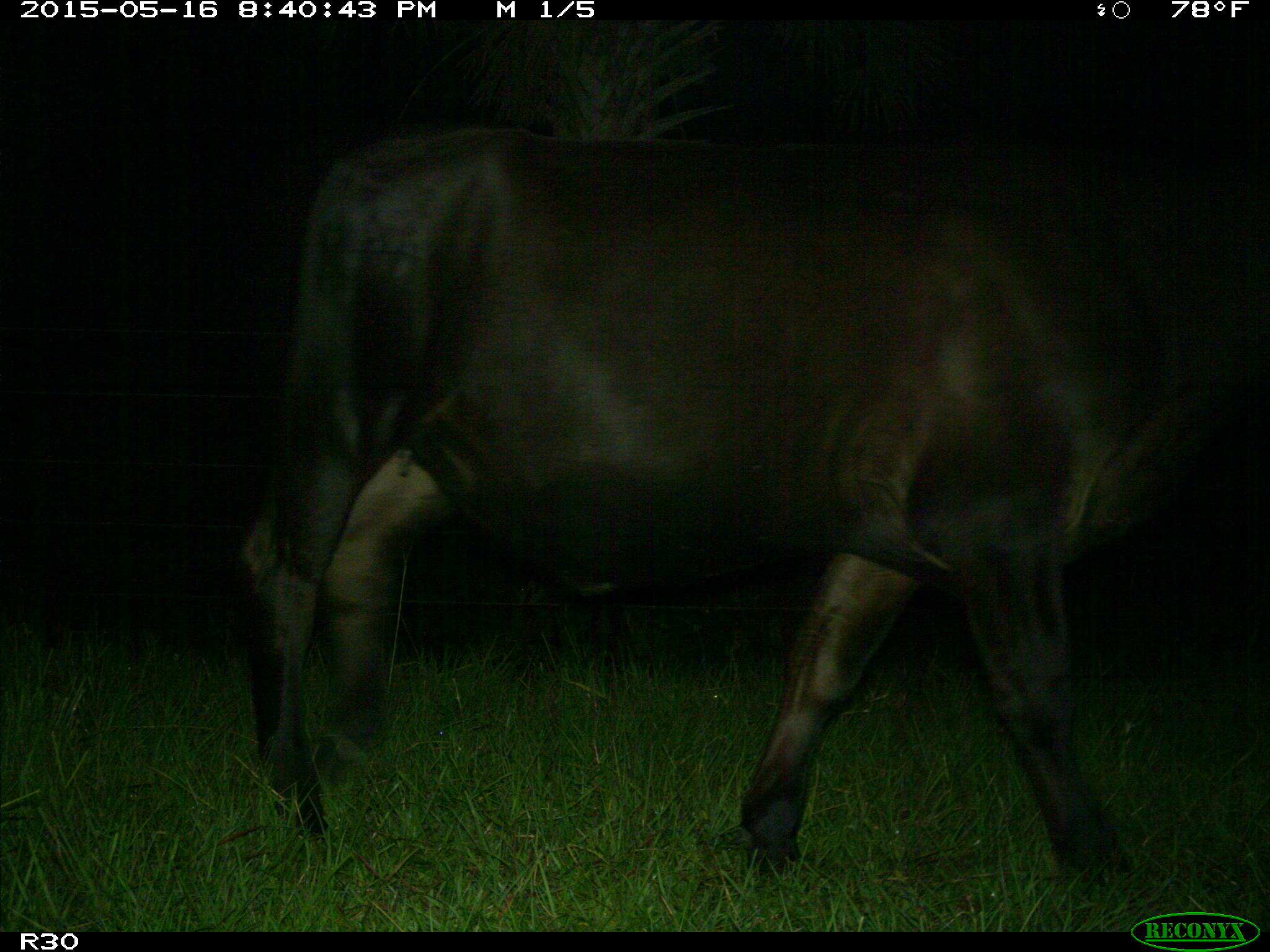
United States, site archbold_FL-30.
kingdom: Animalia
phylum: Chordata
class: Mammalia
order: Artiodactyla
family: Bovidae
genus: Bos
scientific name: Bos taurus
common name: domestic cow